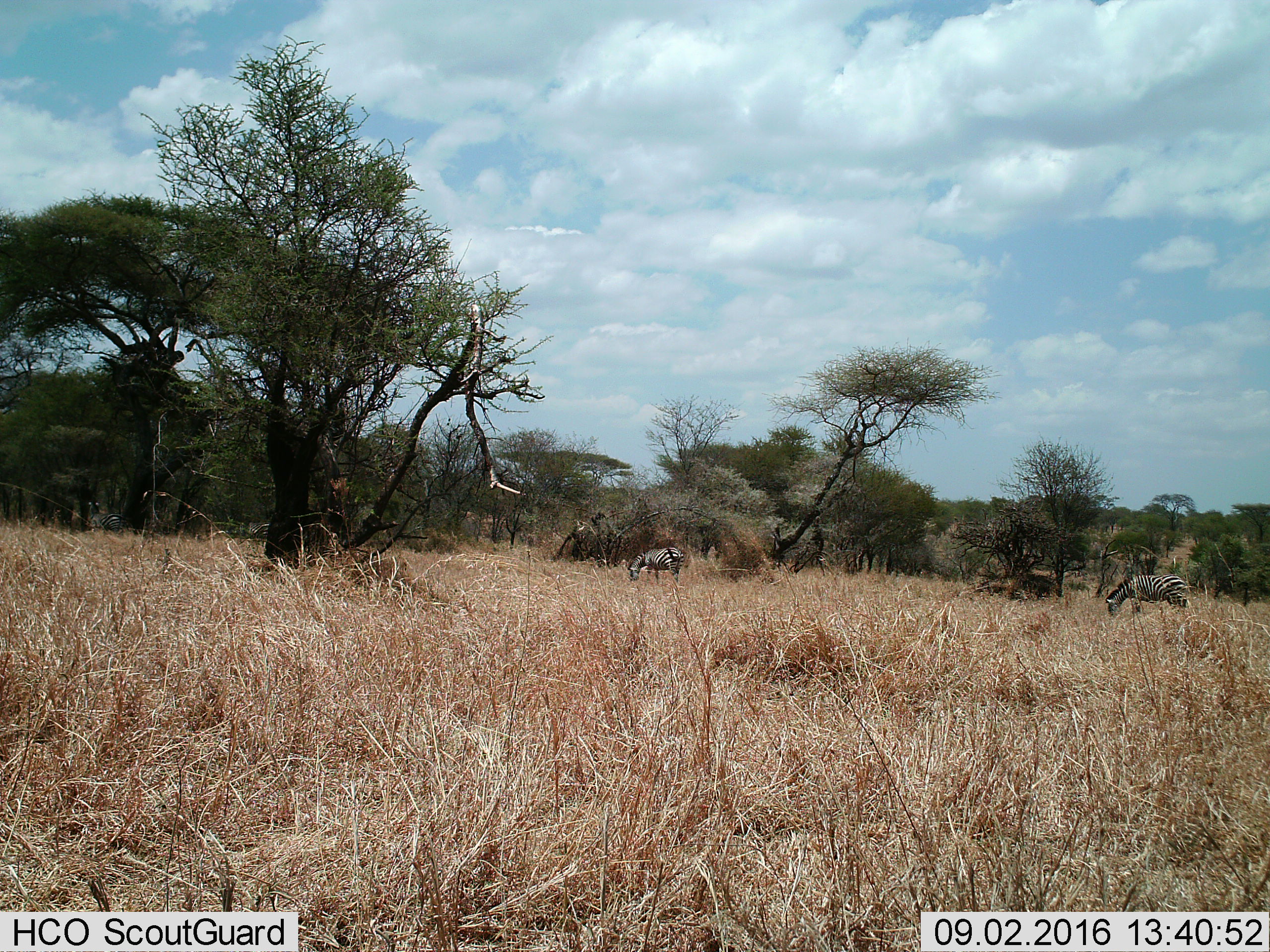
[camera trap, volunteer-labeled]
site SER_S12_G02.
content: unidentified animal